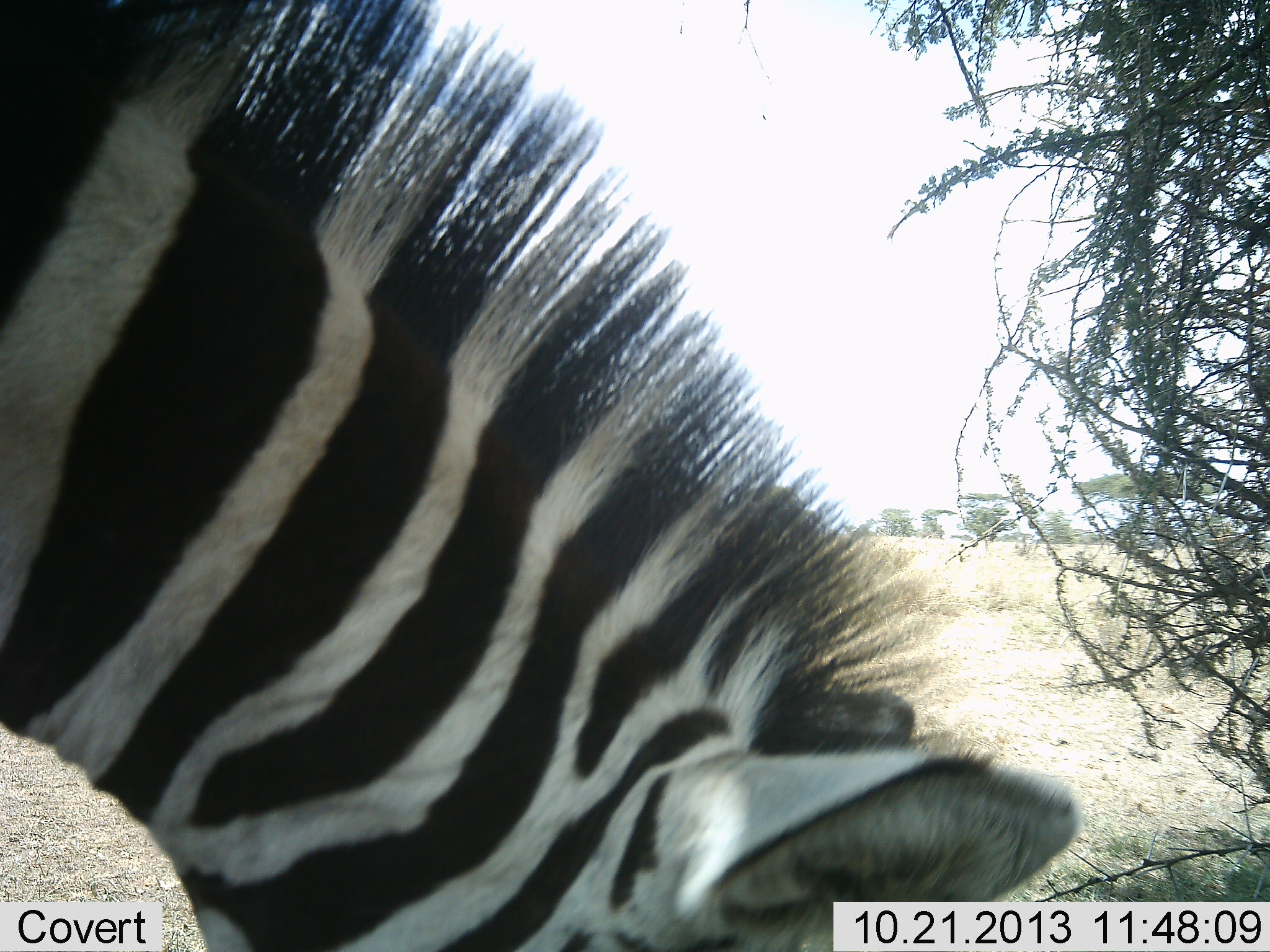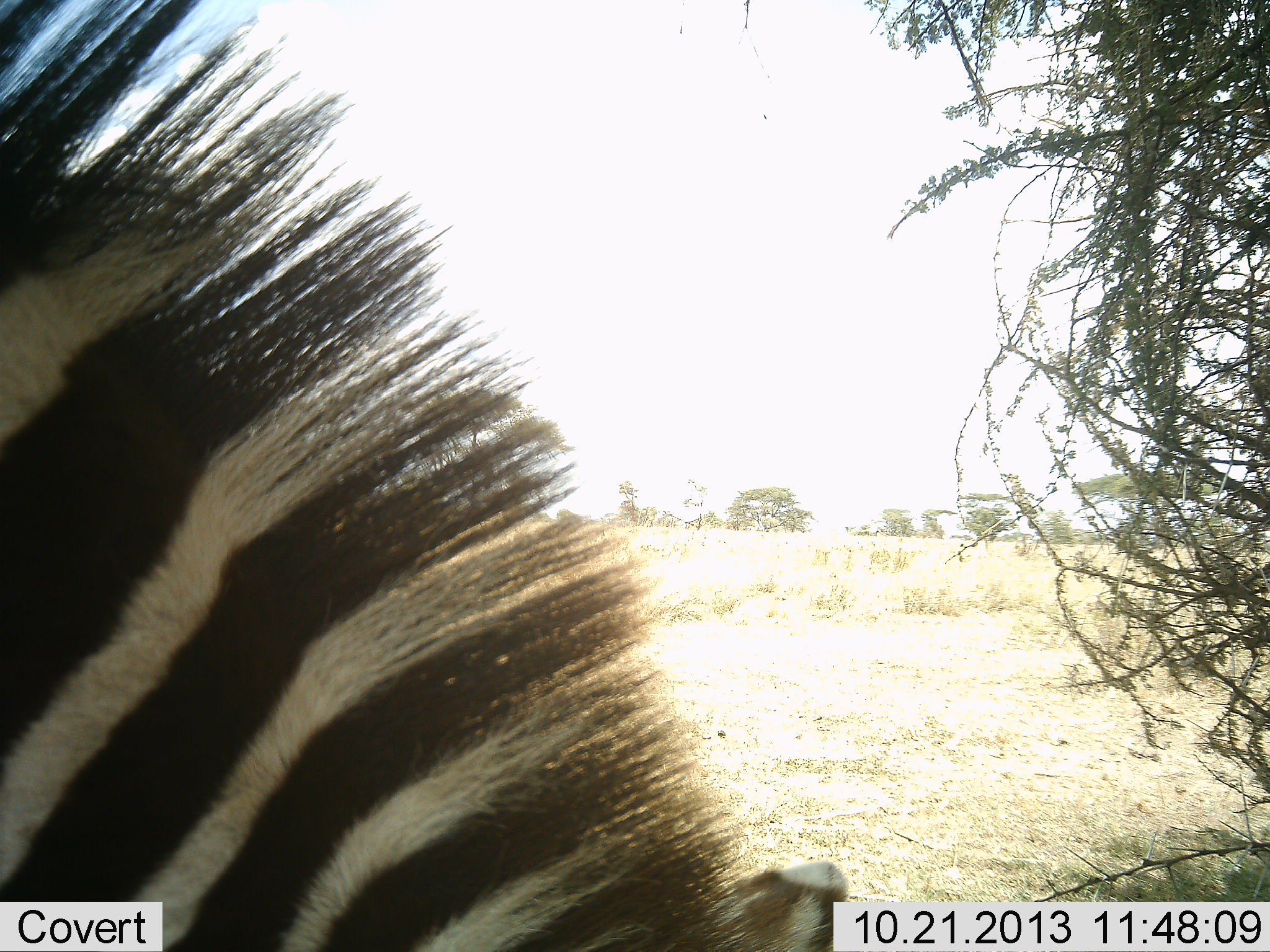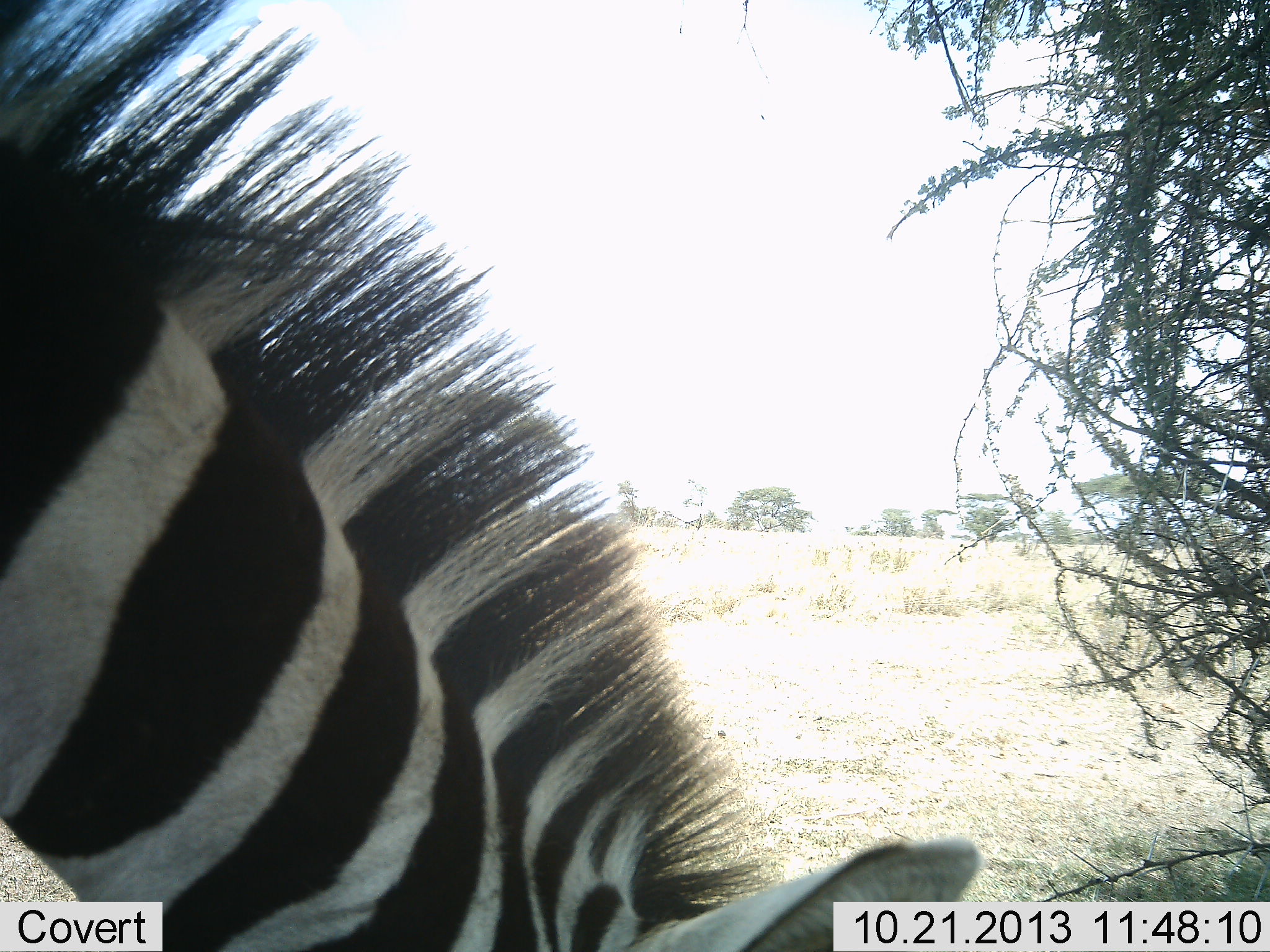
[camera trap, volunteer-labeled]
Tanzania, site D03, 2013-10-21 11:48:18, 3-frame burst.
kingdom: Animalia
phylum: Chordata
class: Mammalia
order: Perissodactyla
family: Equidae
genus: Equus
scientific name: Equus quagga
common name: plains zebra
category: zebra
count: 1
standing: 36%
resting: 3%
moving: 9%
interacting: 0%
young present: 0%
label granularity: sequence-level